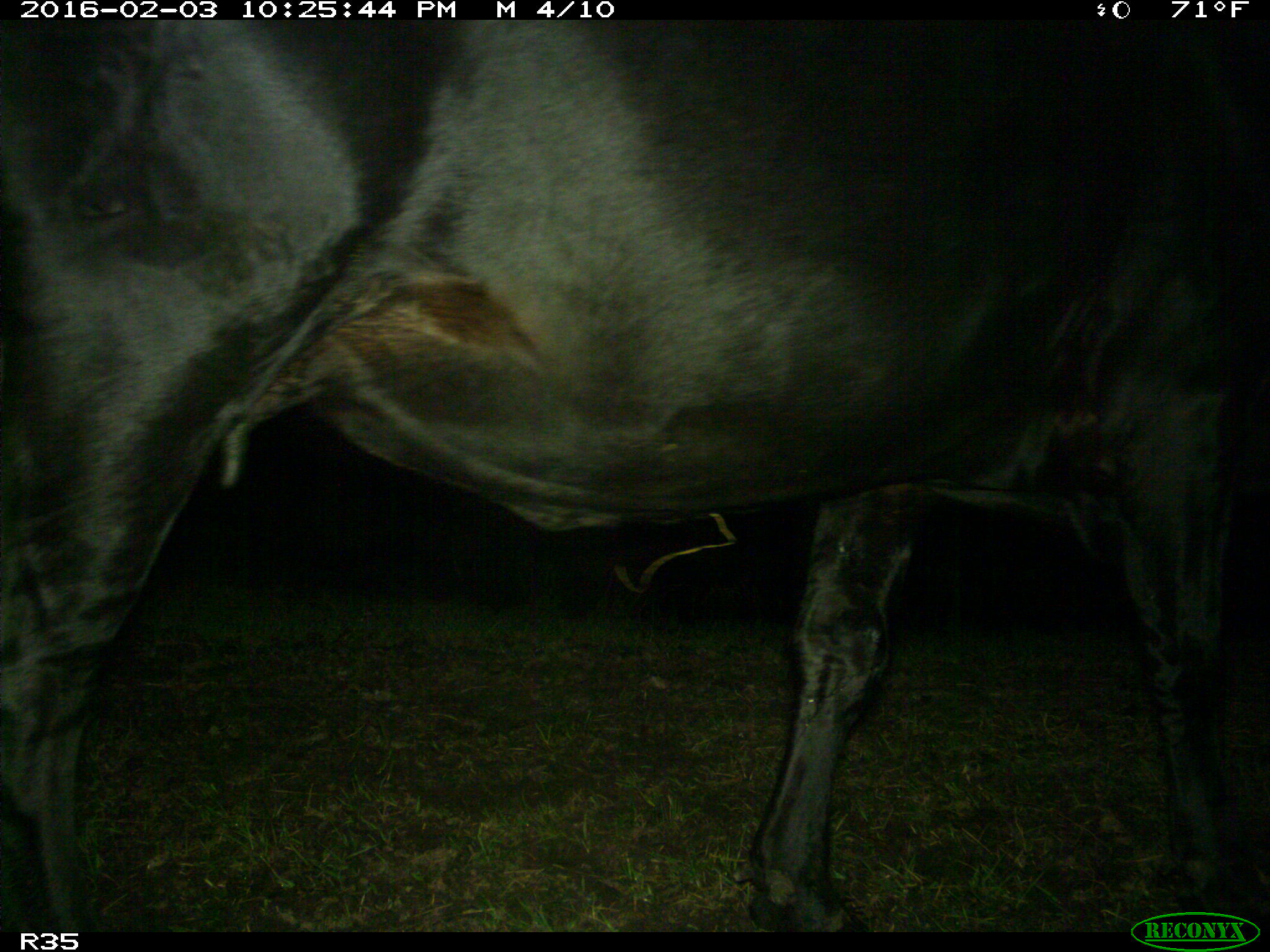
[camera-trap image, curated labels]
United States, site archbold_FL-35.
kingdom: Animalia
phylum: Chordata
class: Mammalia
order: Artiodactyla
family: Bovidae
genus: Bos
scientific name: Bos taurus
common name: domestic cow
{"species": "Bos taurus (domestic cow)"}